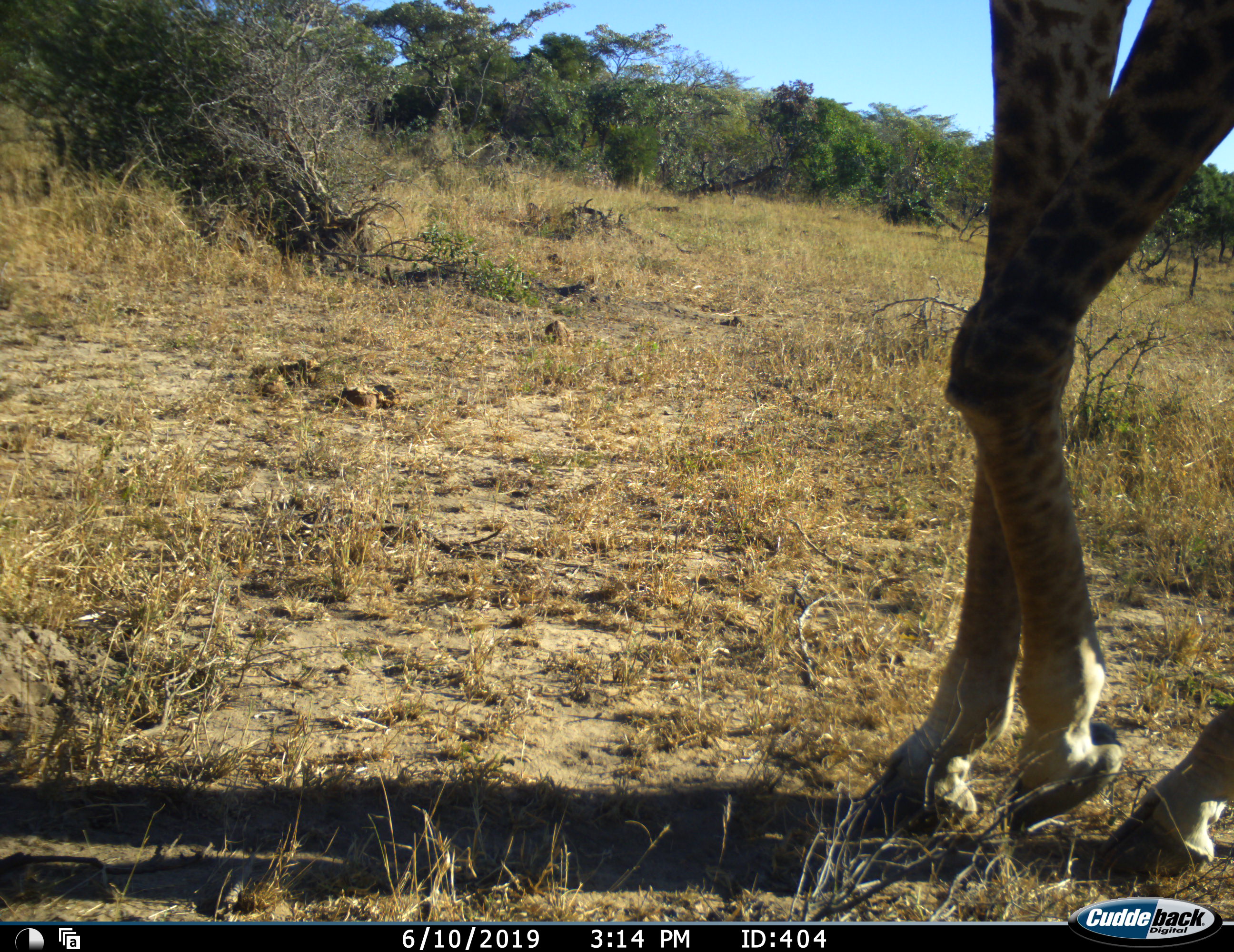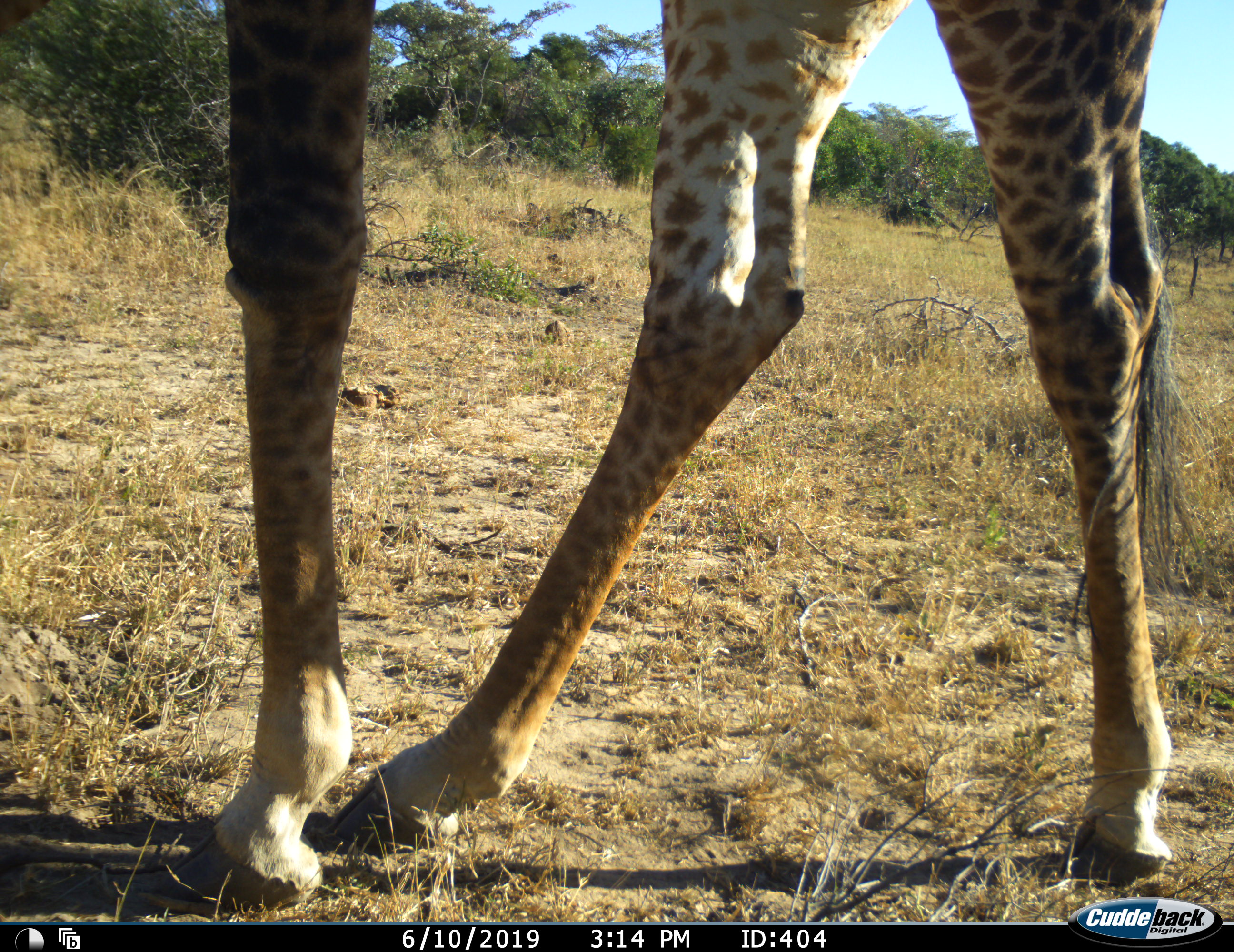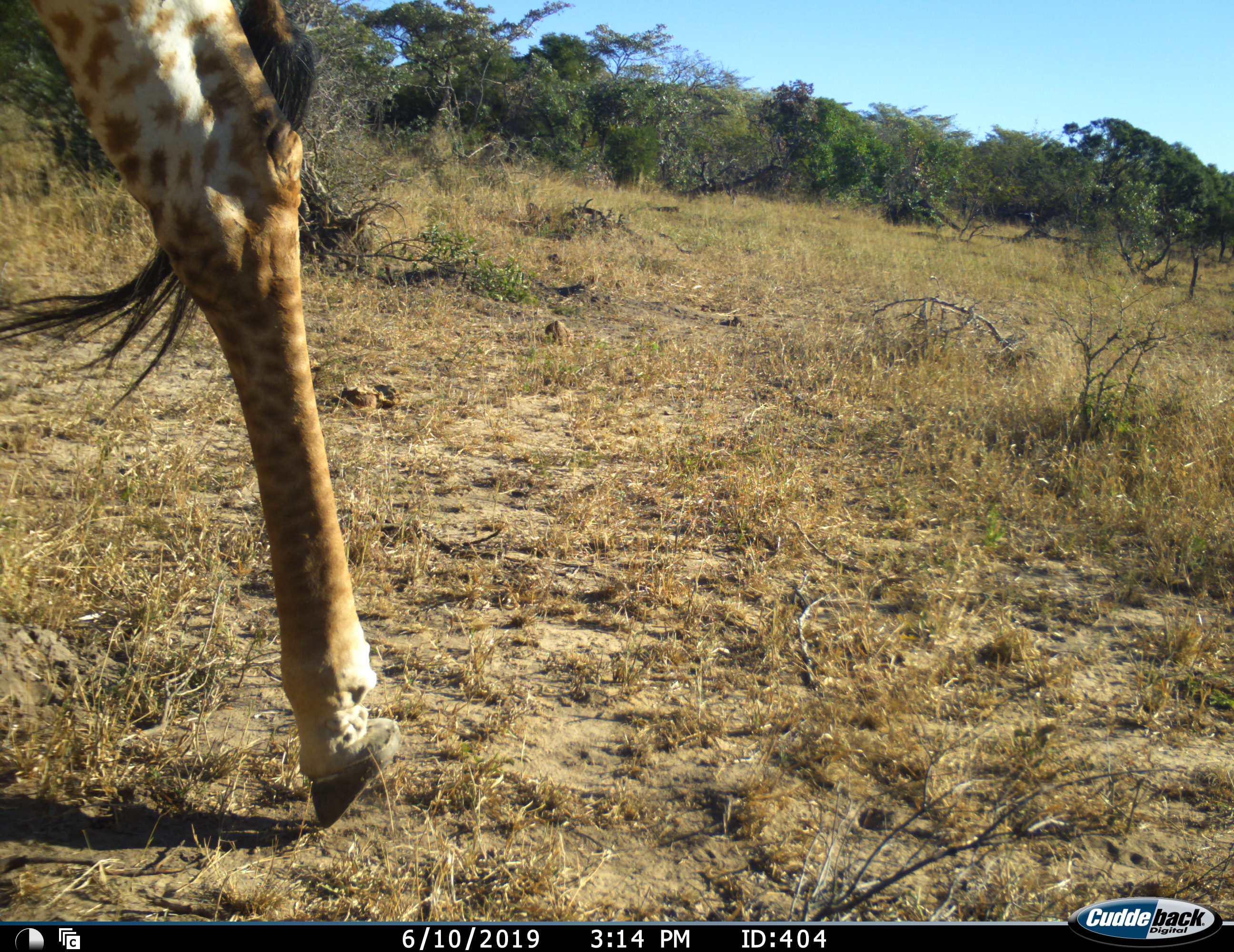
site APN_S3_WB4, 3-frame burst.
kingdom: Animalia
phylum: Chordata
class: Mammalia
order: Artiodactyla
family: Giraffidae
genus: Giraffa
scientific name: Giraffa camelopardalis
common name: giraffe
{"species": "giraffe (Giraffa camelopardalis)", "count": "1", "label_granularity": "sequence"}